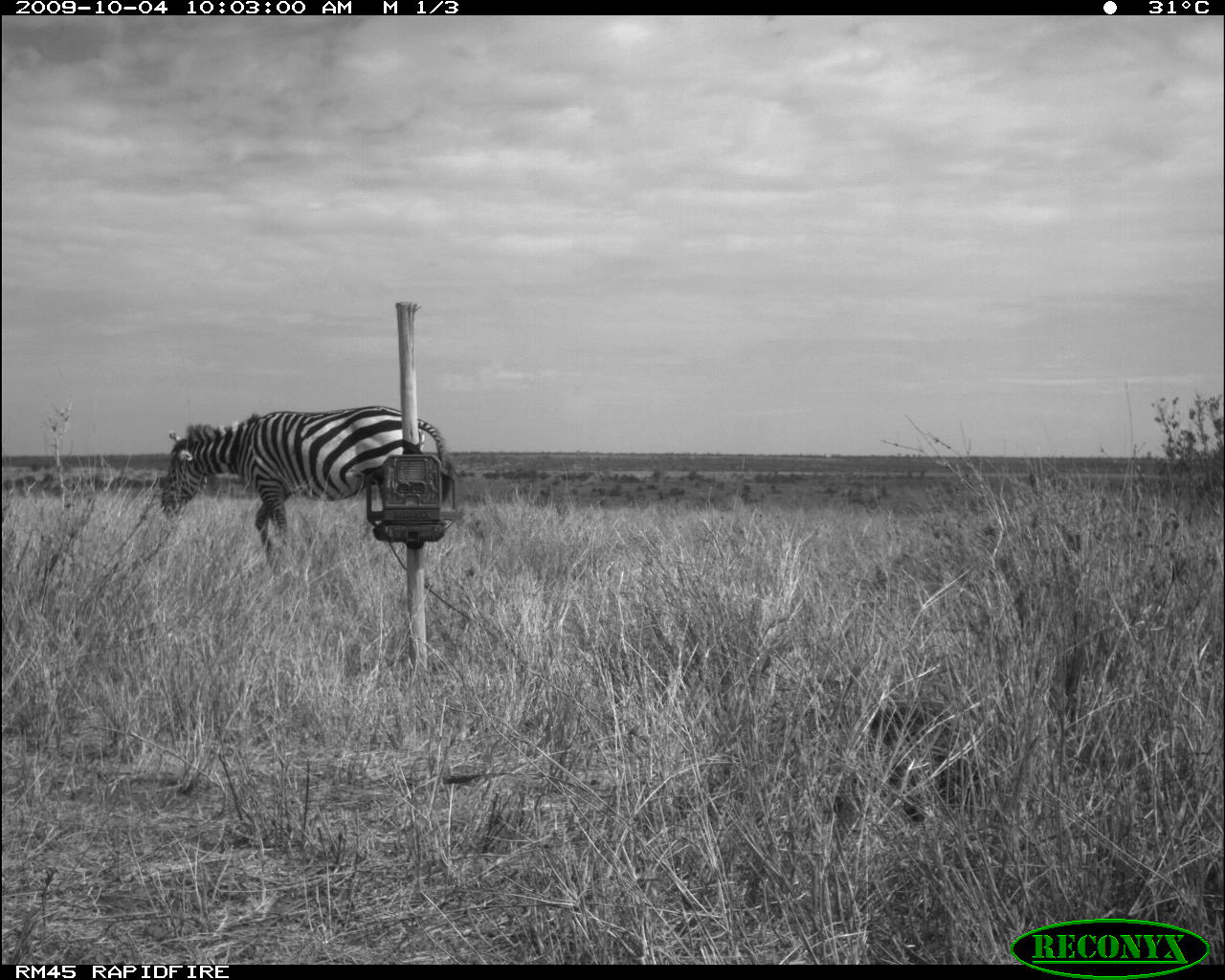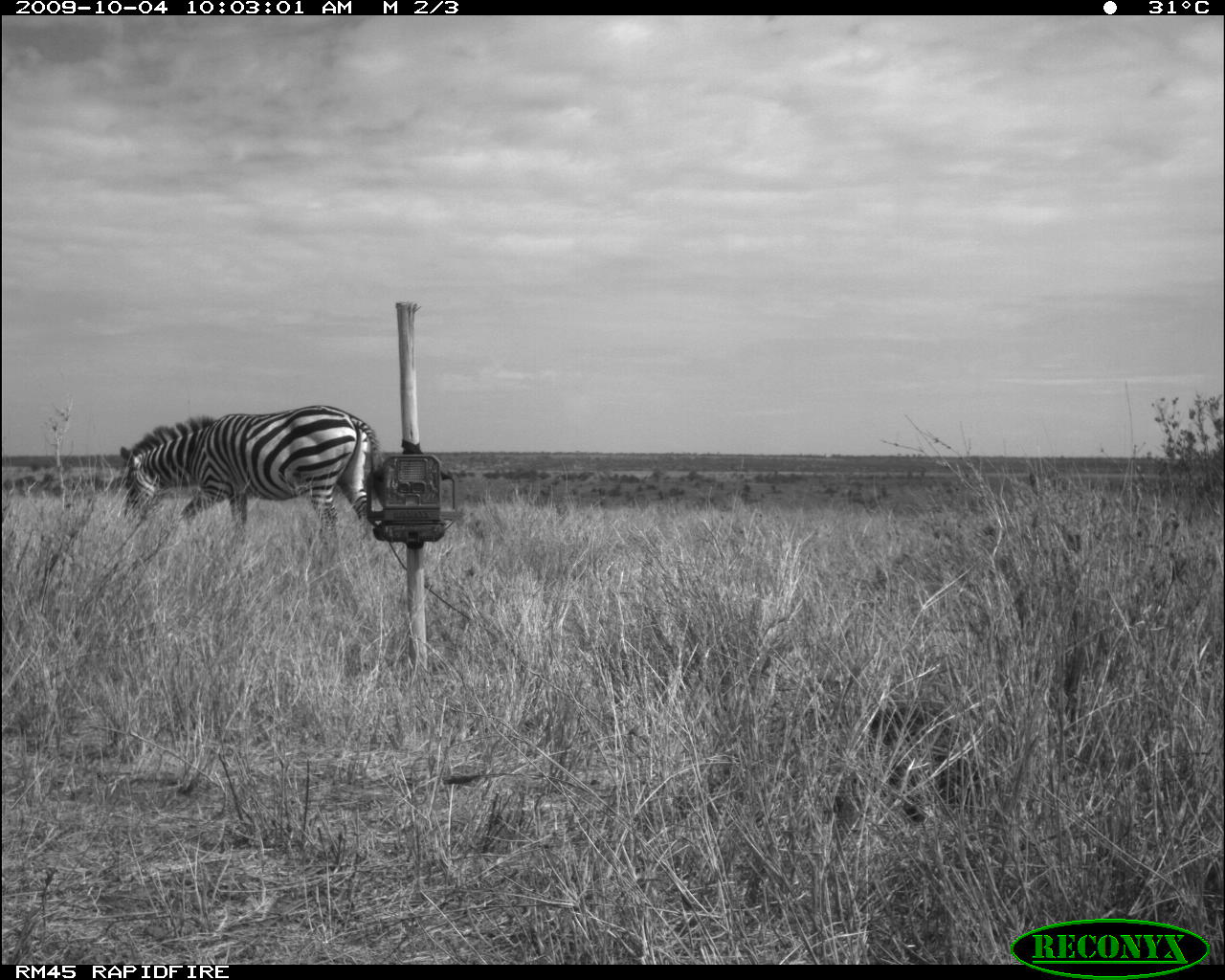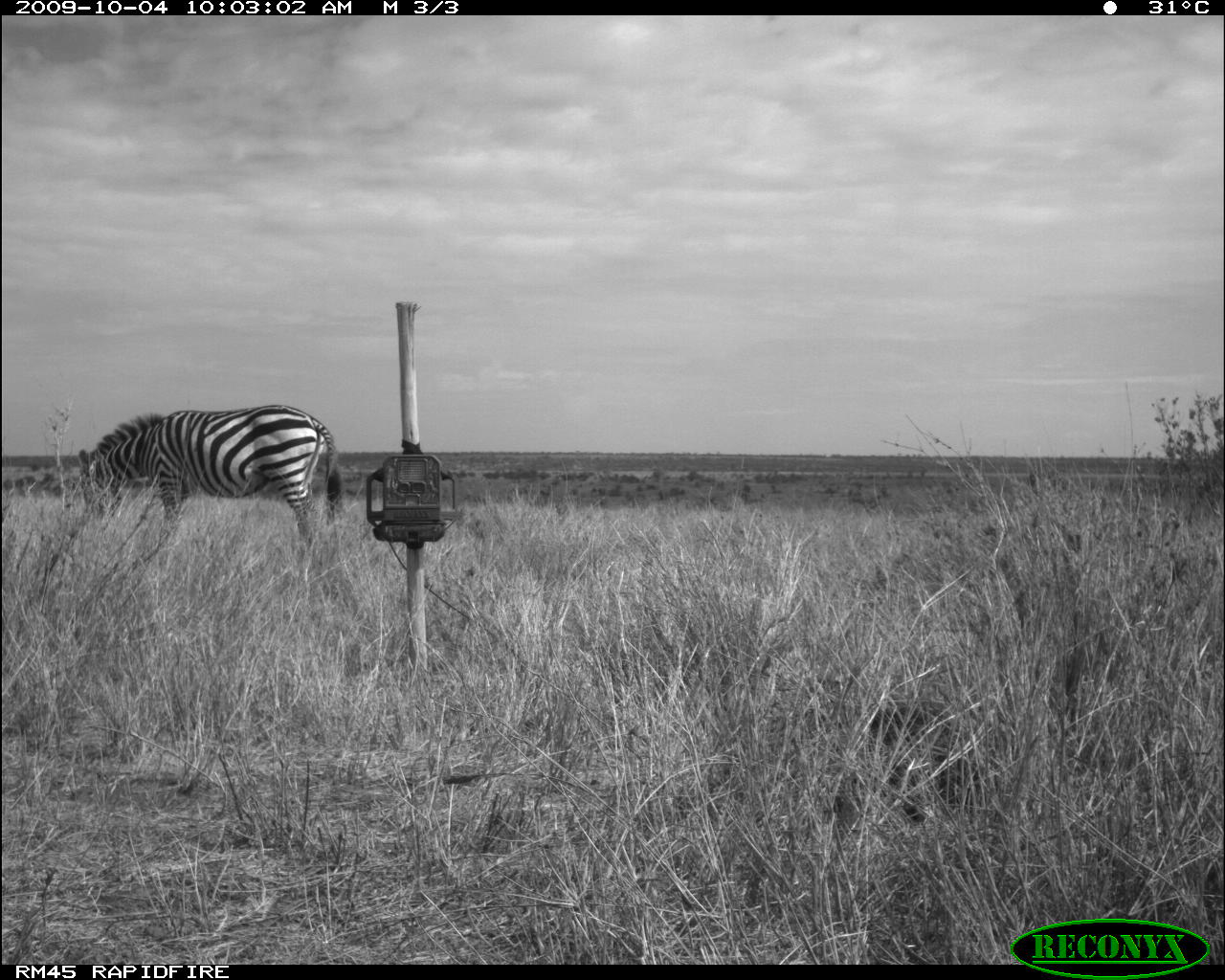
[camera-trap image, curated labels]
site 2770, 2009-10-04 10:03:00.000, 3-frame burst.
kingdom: Animalia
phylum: Chordata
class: Mammalia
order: Perissodactyla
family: Equidae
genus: Equus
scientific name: Equus quagga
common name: plains zebra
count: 1